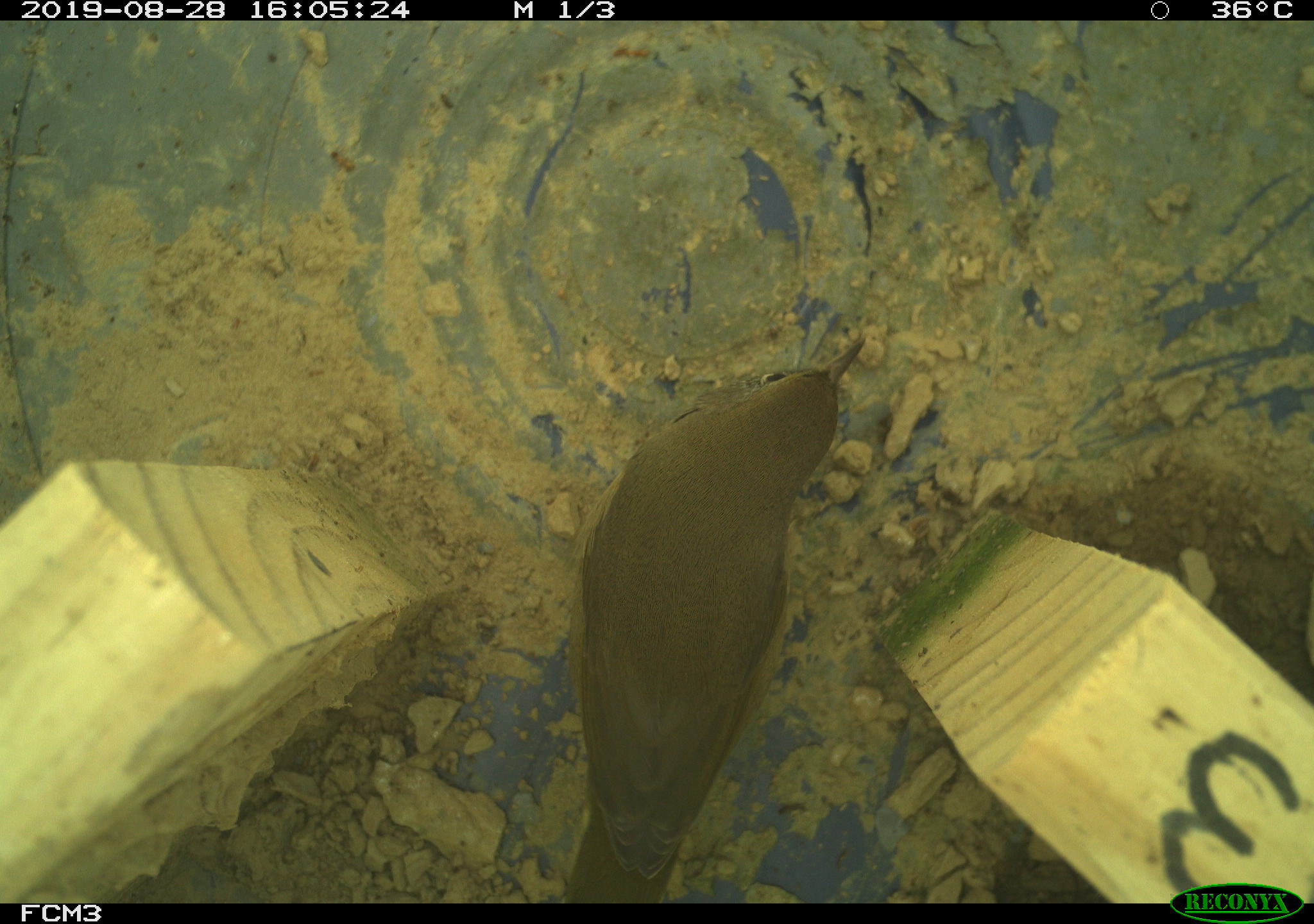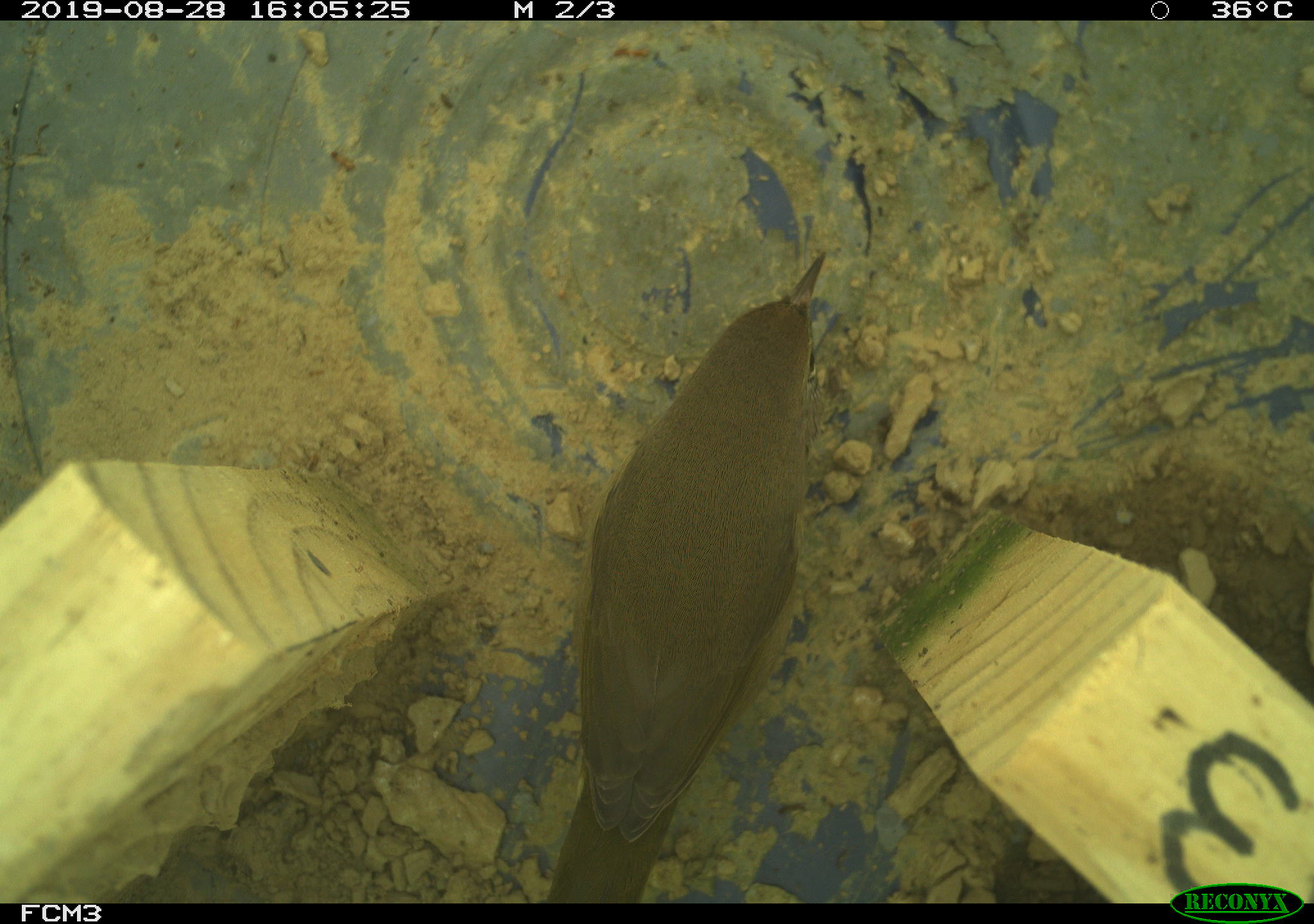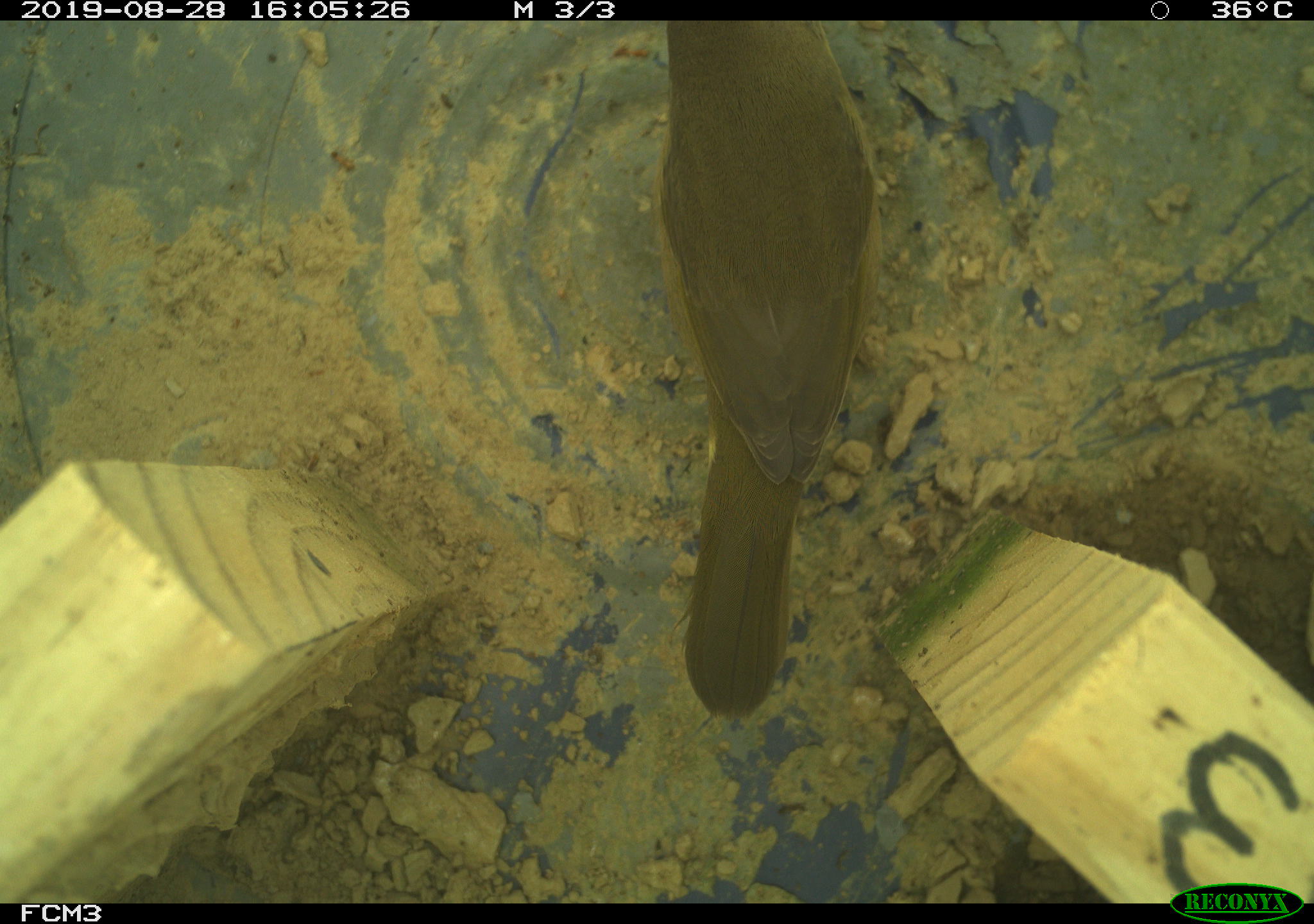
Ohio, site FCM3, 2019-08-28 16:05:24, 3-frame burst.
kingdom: Animalia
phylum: Chordata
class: Aves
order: Passeriformes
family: Parulidae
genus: Geothlypis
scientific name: Geothlypis trichas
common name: common yellowthroat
Common yellowthroat (Geothlypis trichas).